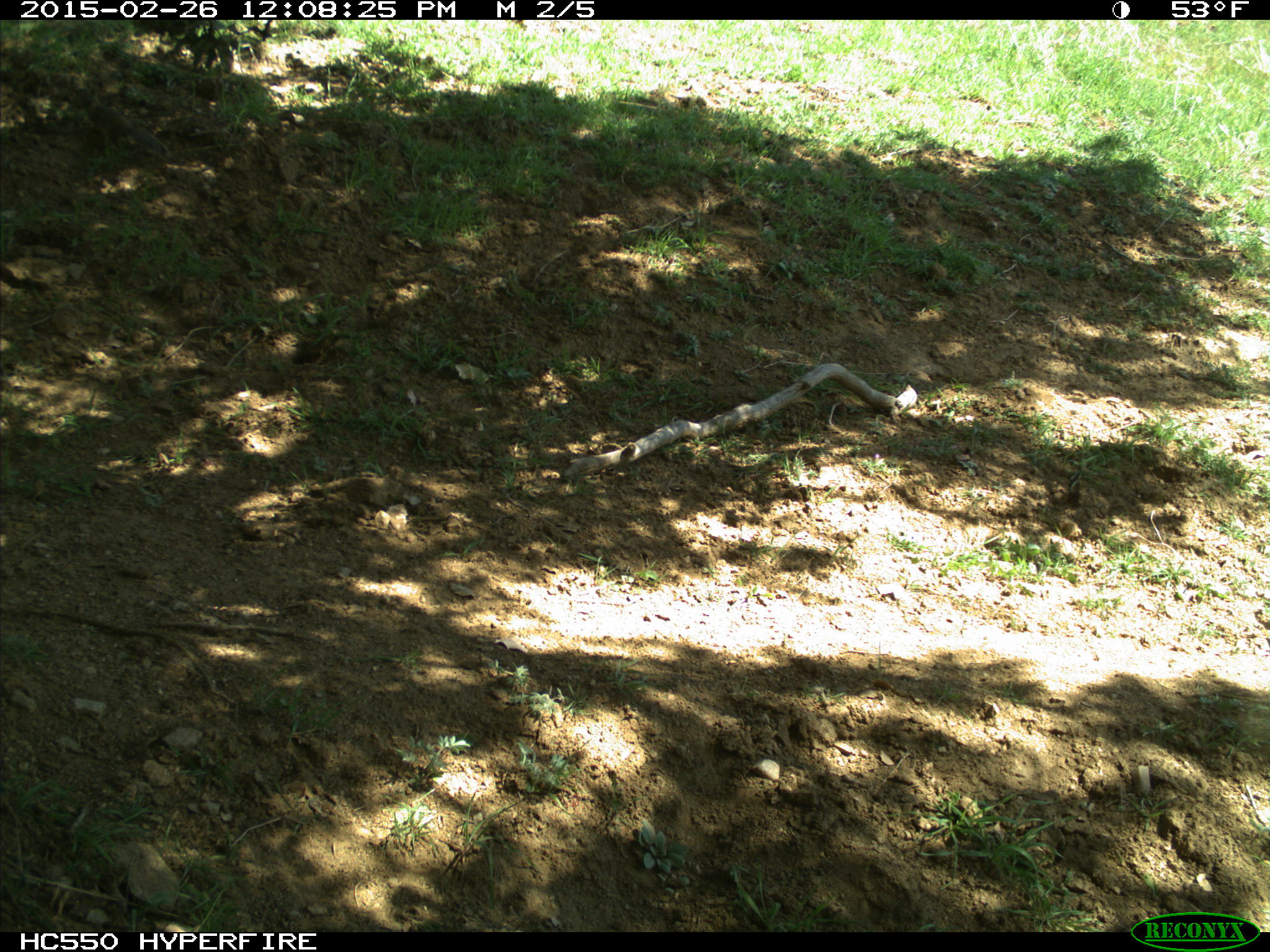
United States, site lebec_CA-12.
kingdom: Animalia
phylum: Chordata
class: Mammalia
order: Rodentia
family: Sciuridae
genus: Otospermophilus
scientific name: Otospermophilus beecheyi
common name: california ground squirrel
Otospermophilus beecheyi (california ground squirrel).